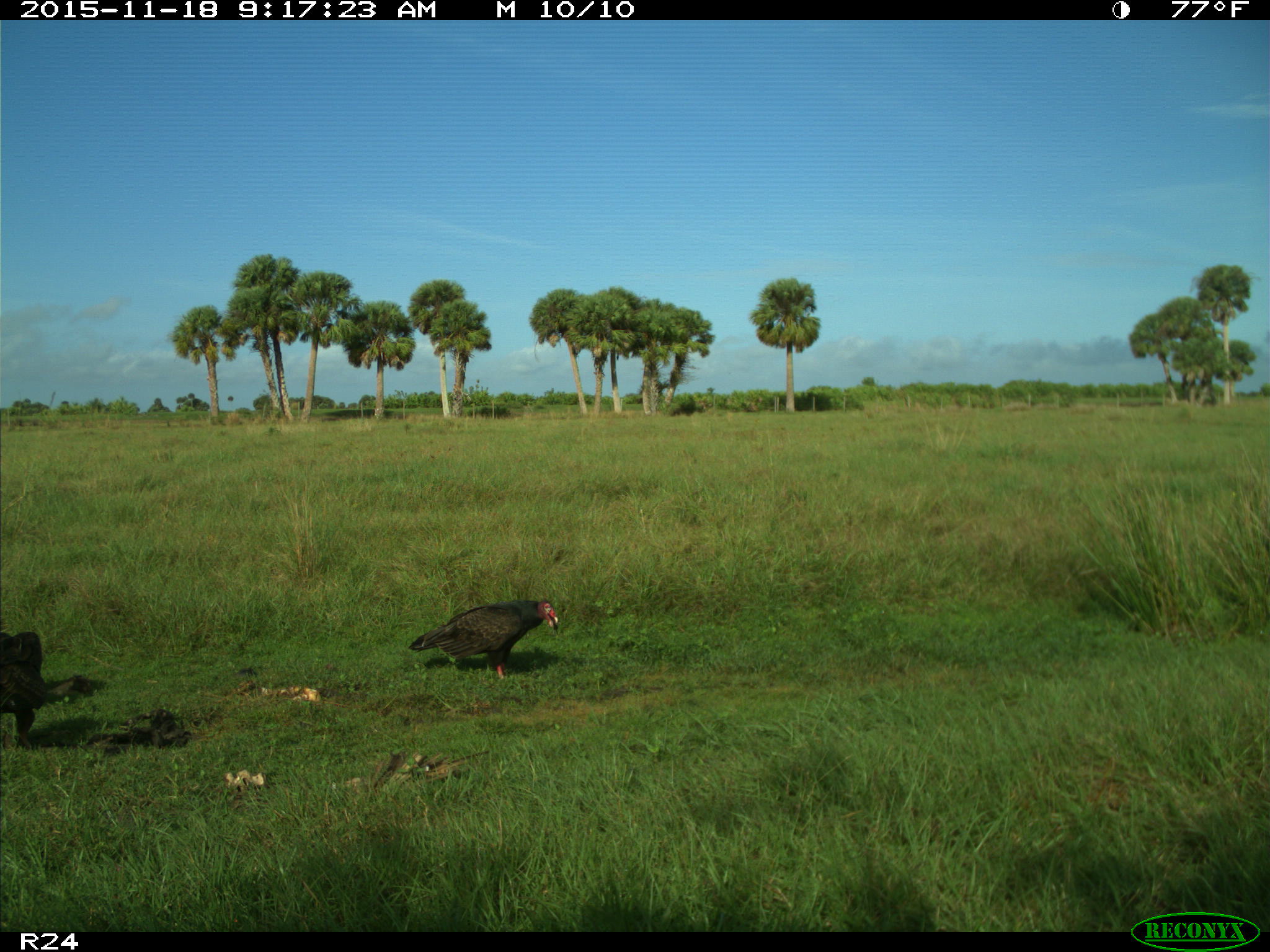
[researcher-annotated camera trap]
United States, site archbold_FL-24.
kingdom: Animalia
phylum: Chordata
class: Aves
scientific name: Aves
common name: birds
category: unidentified bird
Unidentified bird (birds) (Aves).